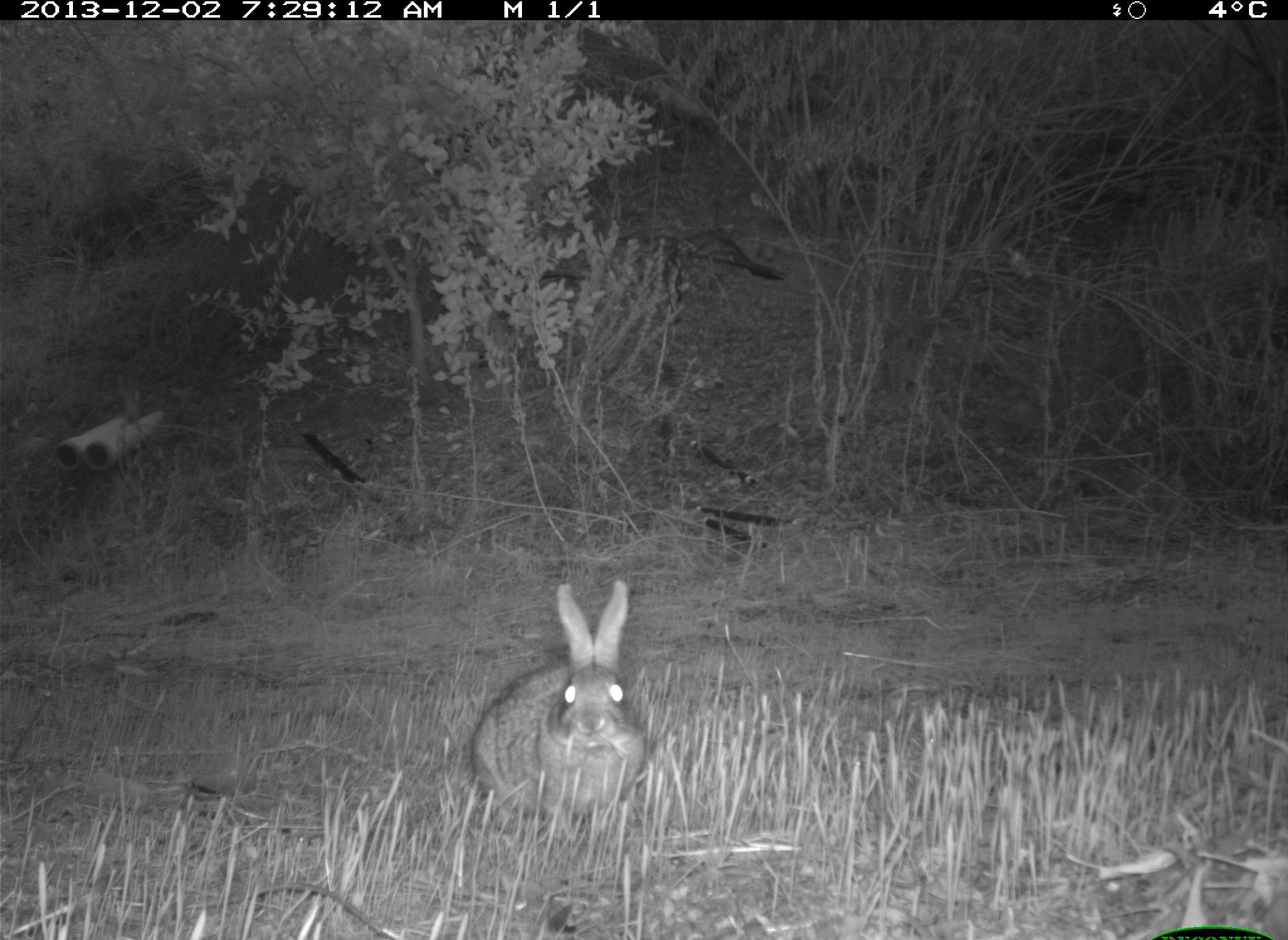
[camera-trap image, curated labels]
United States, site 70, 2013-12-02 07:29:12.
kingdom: Animalia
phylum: Chordata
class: Mammalia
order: Lagomorpha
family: Leporidae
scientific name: Leporidae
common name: rabbits and hares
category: rabbit